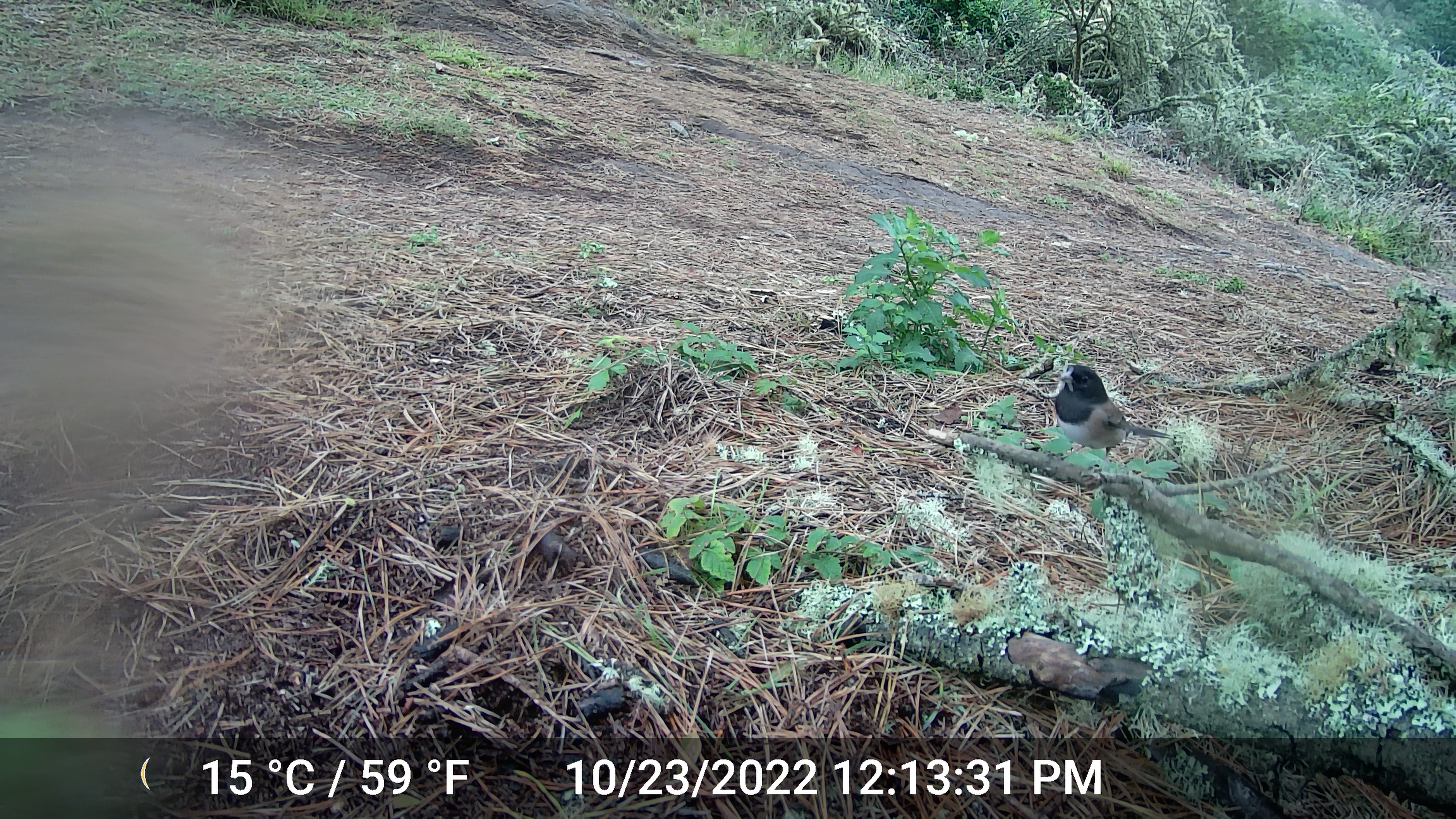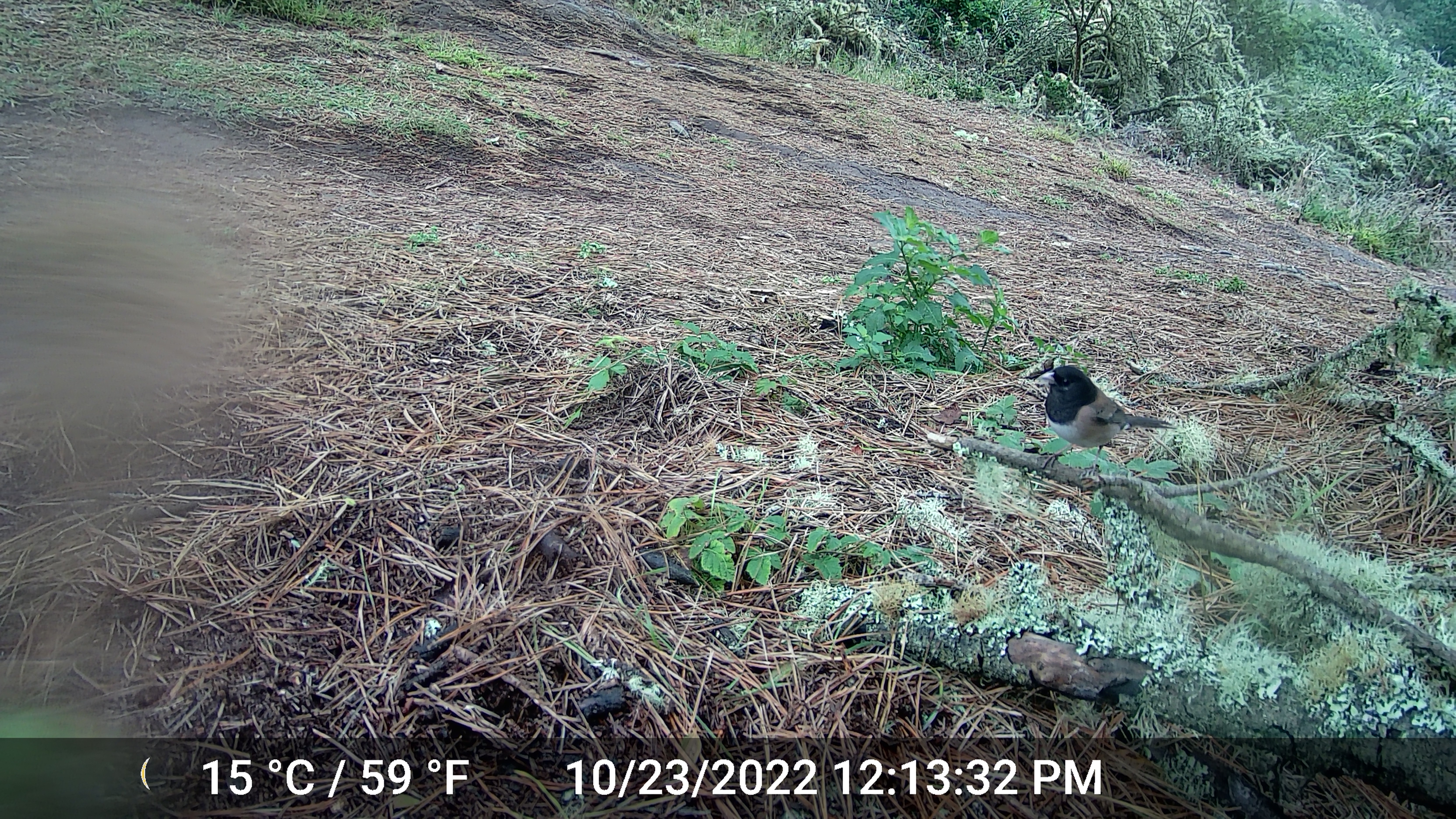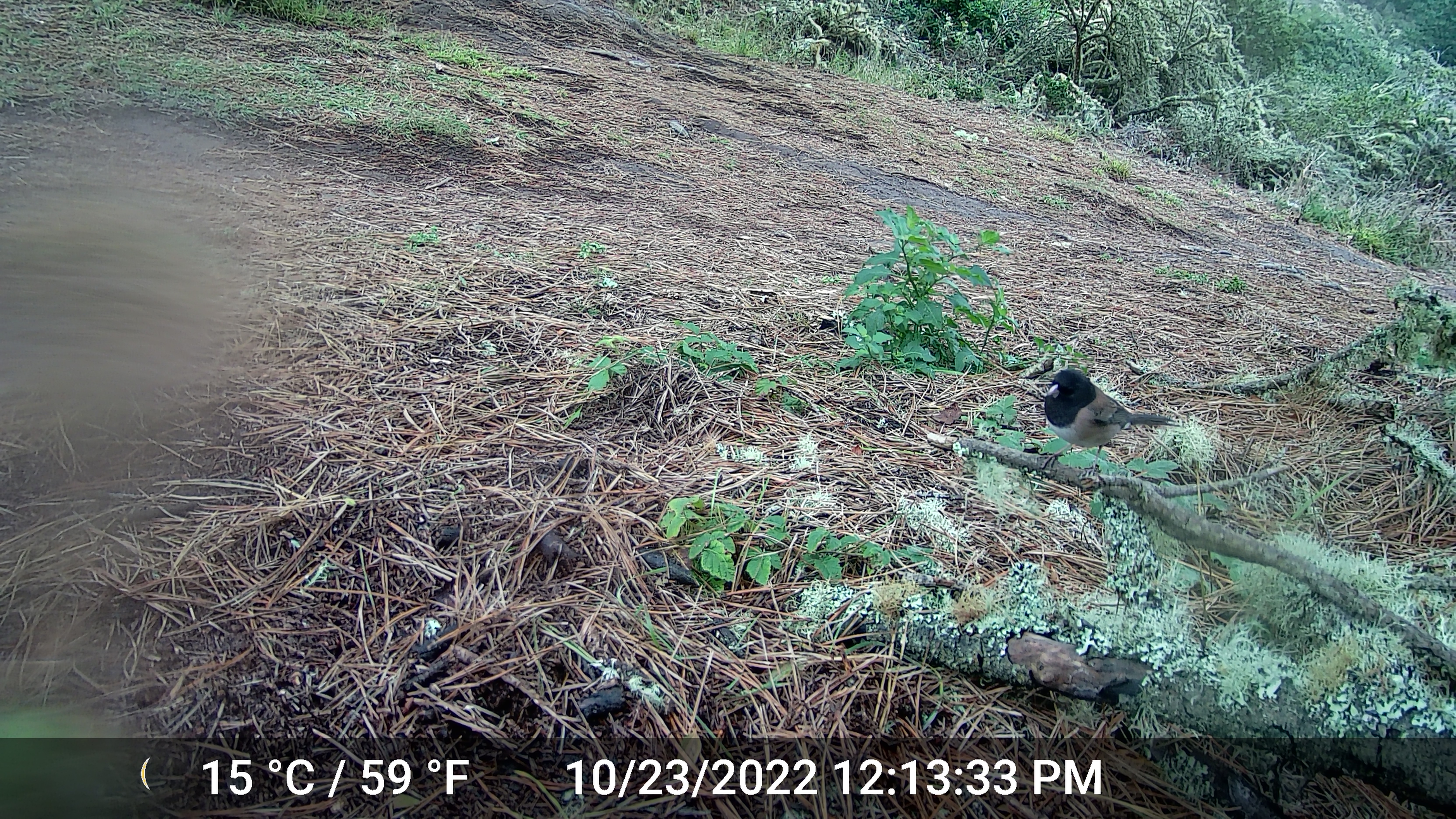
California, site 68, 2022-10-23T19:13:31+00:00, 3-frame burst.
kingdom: Animalia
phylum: Chordata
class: Aves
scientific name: Aves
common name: bird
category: unknown bird